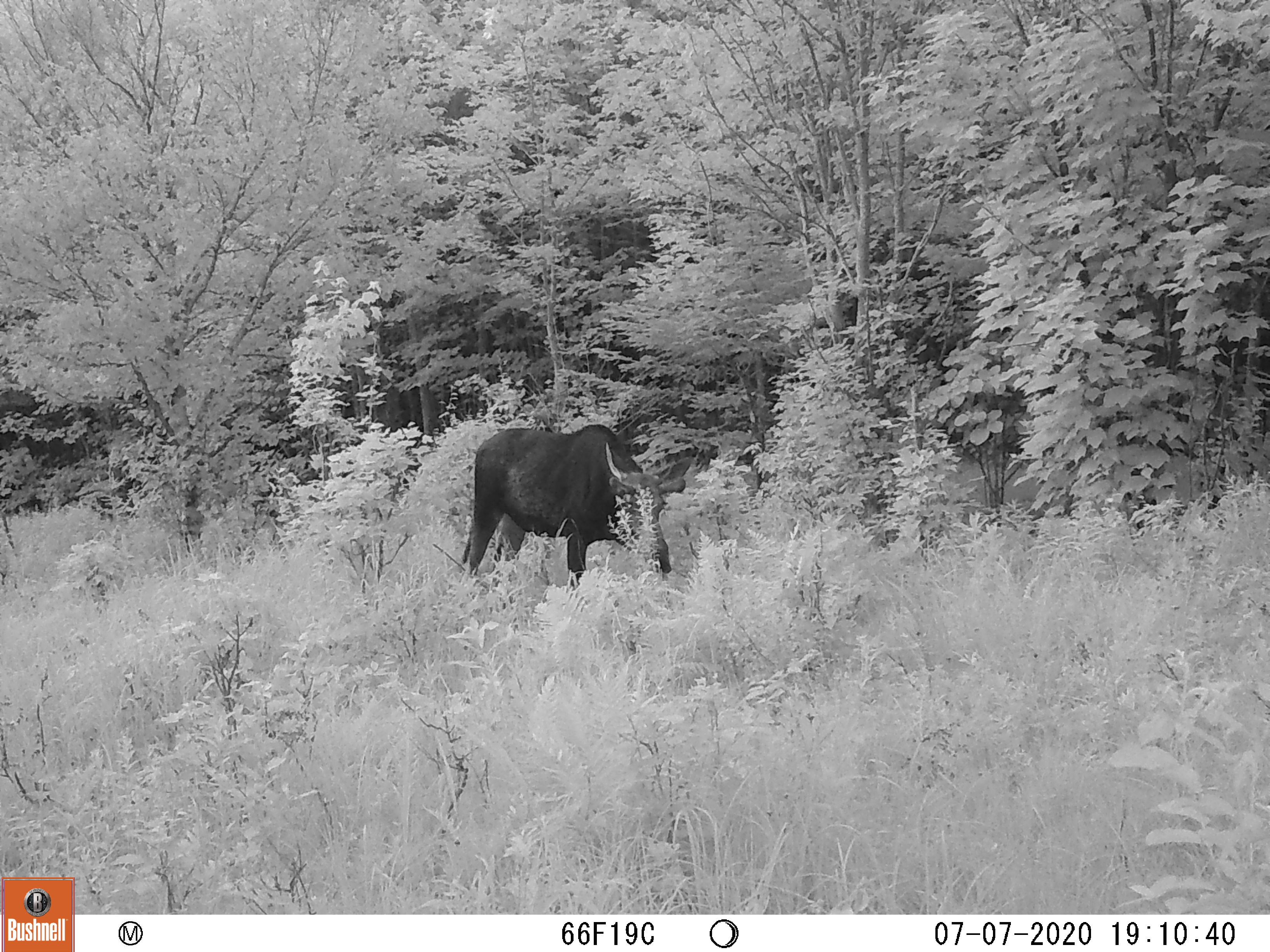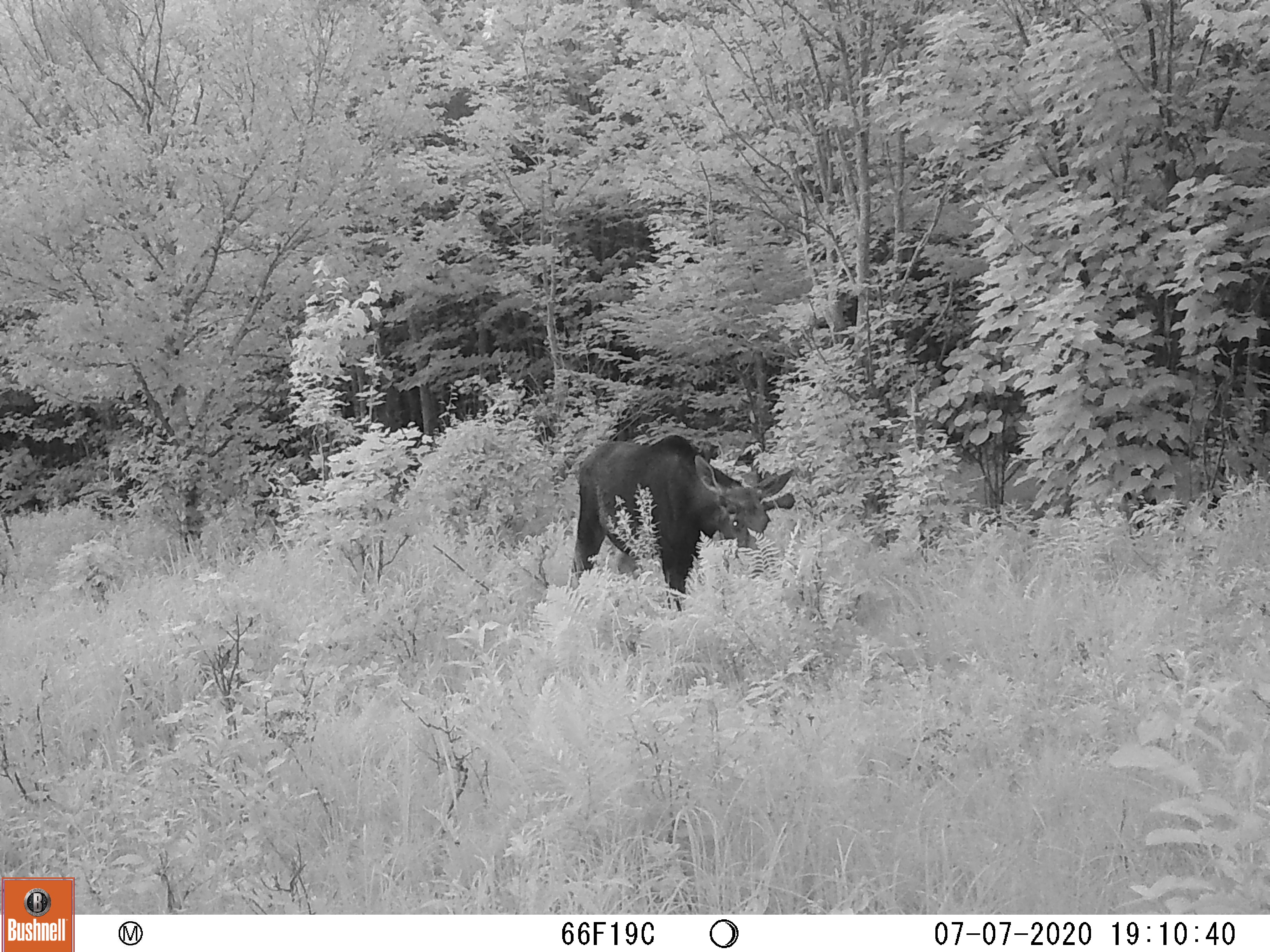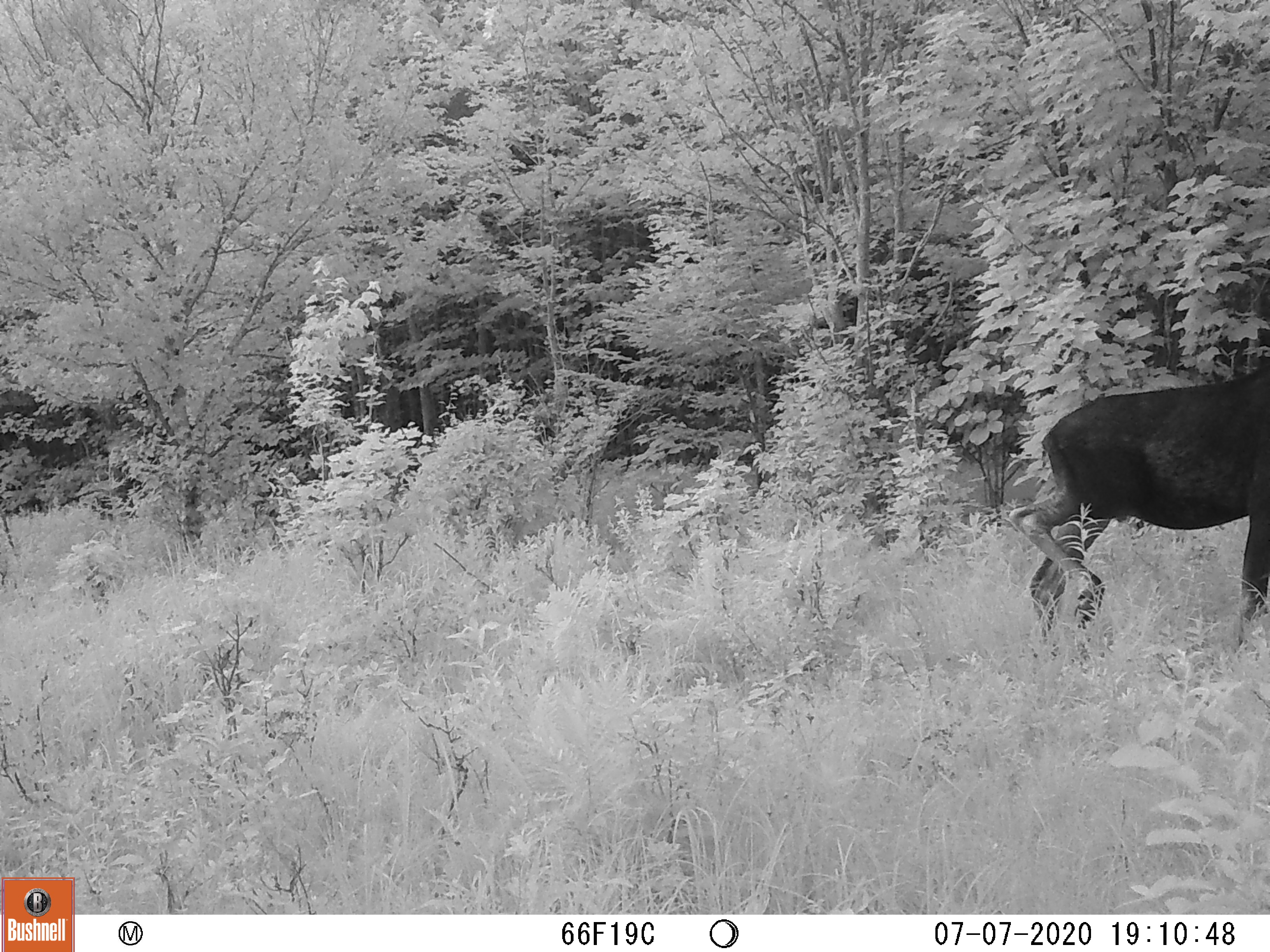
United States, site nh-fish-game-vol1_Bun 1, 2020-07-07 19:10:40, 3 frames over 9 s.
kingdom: Animalia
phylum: Chordata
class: Mammalia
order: Artiodactyla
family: Cervidae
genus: Alces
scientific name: Alces alces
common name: moose